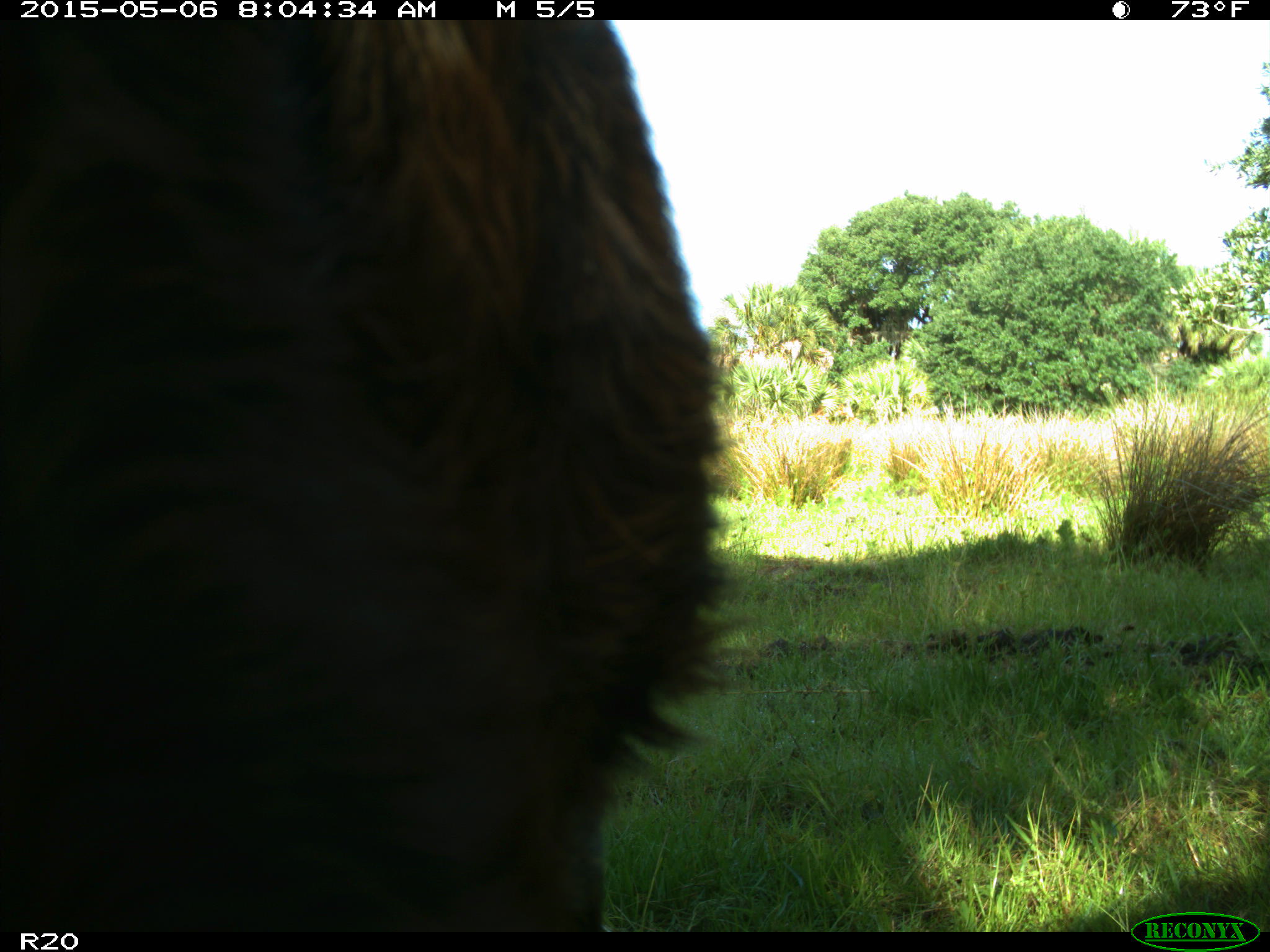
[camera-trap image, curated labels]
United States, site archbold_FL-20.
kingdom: Animalia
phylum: Chordata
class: Mammalia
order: Artiodactyla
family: Bovidae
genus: Bos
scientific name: Bos taurus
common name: domestic cow